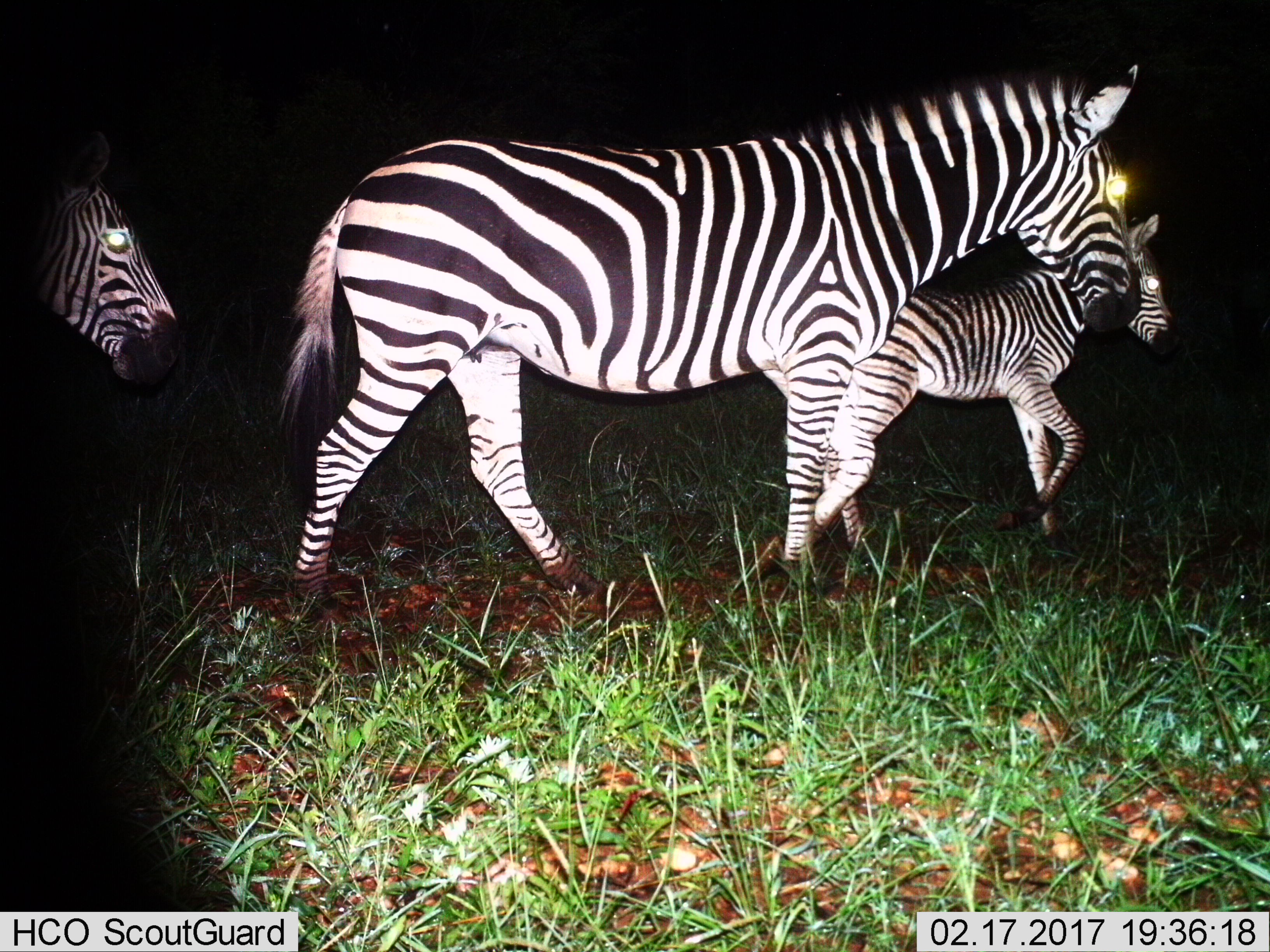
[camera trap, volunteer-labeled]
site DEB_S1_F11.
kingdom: Animalia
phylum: Chordata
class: Mammalia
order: Perissodactyla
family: Equidae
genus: Equus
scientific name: Equus quagga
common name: plains zebra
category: zebraplains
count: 3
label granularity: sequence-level